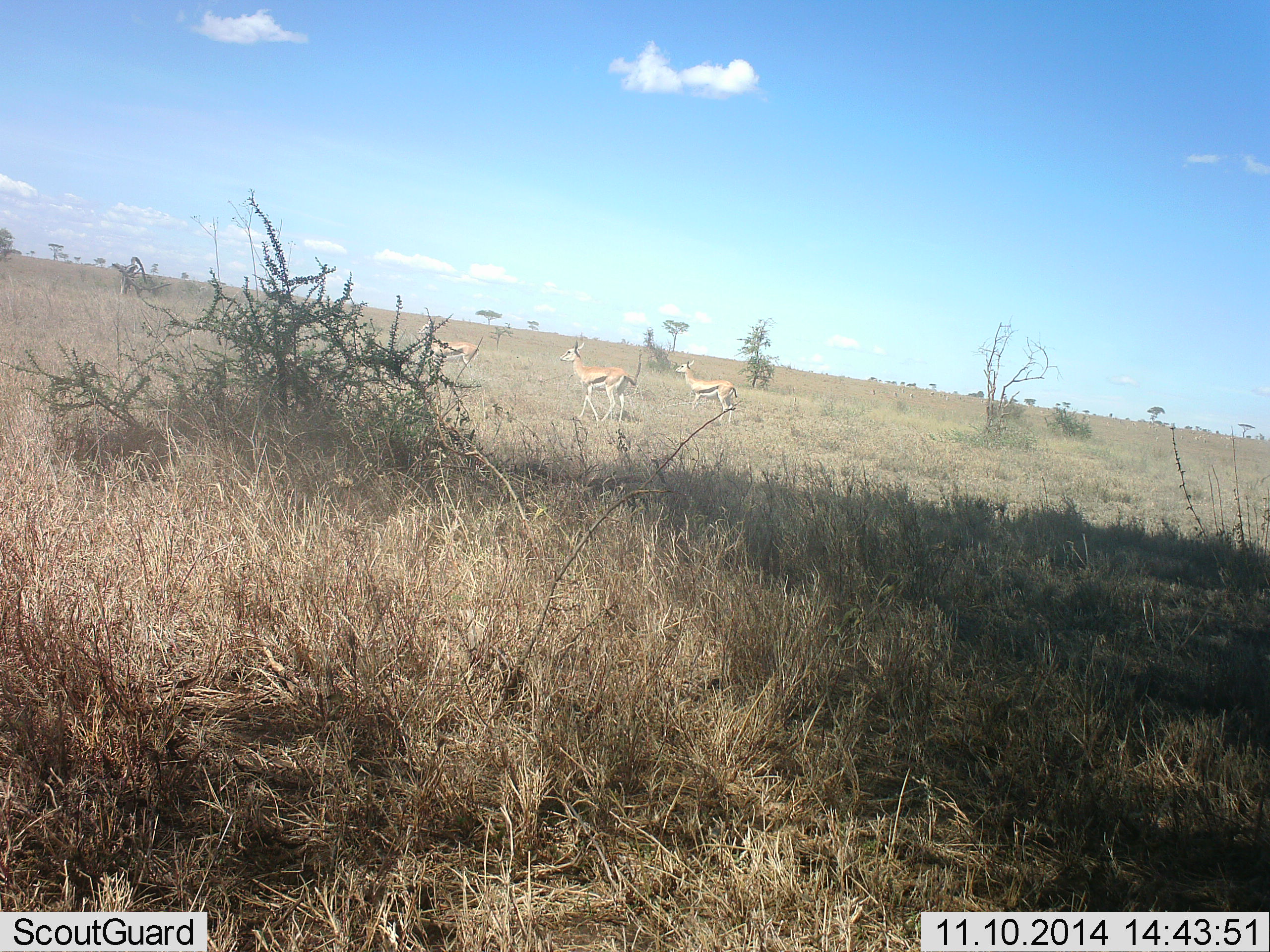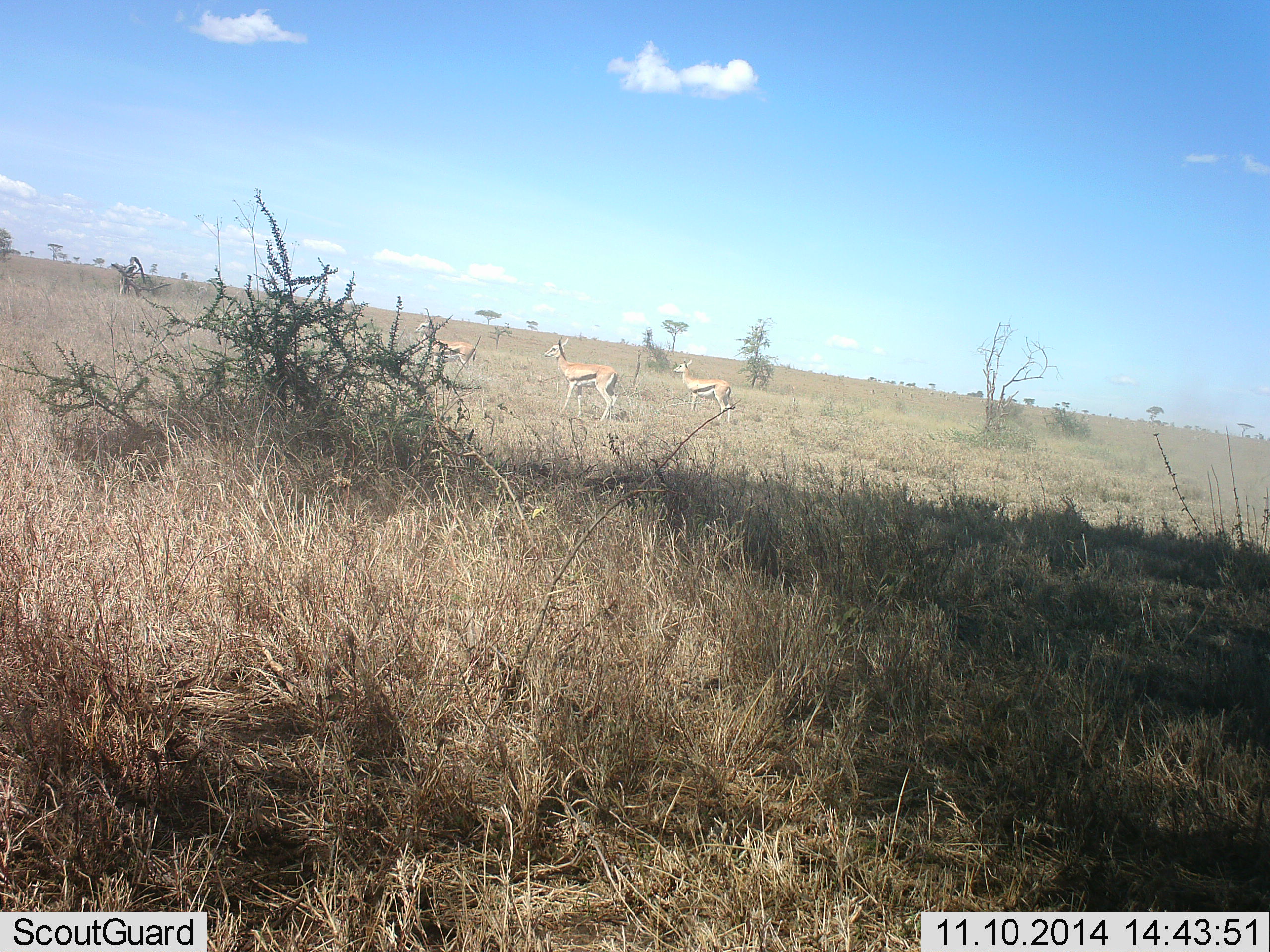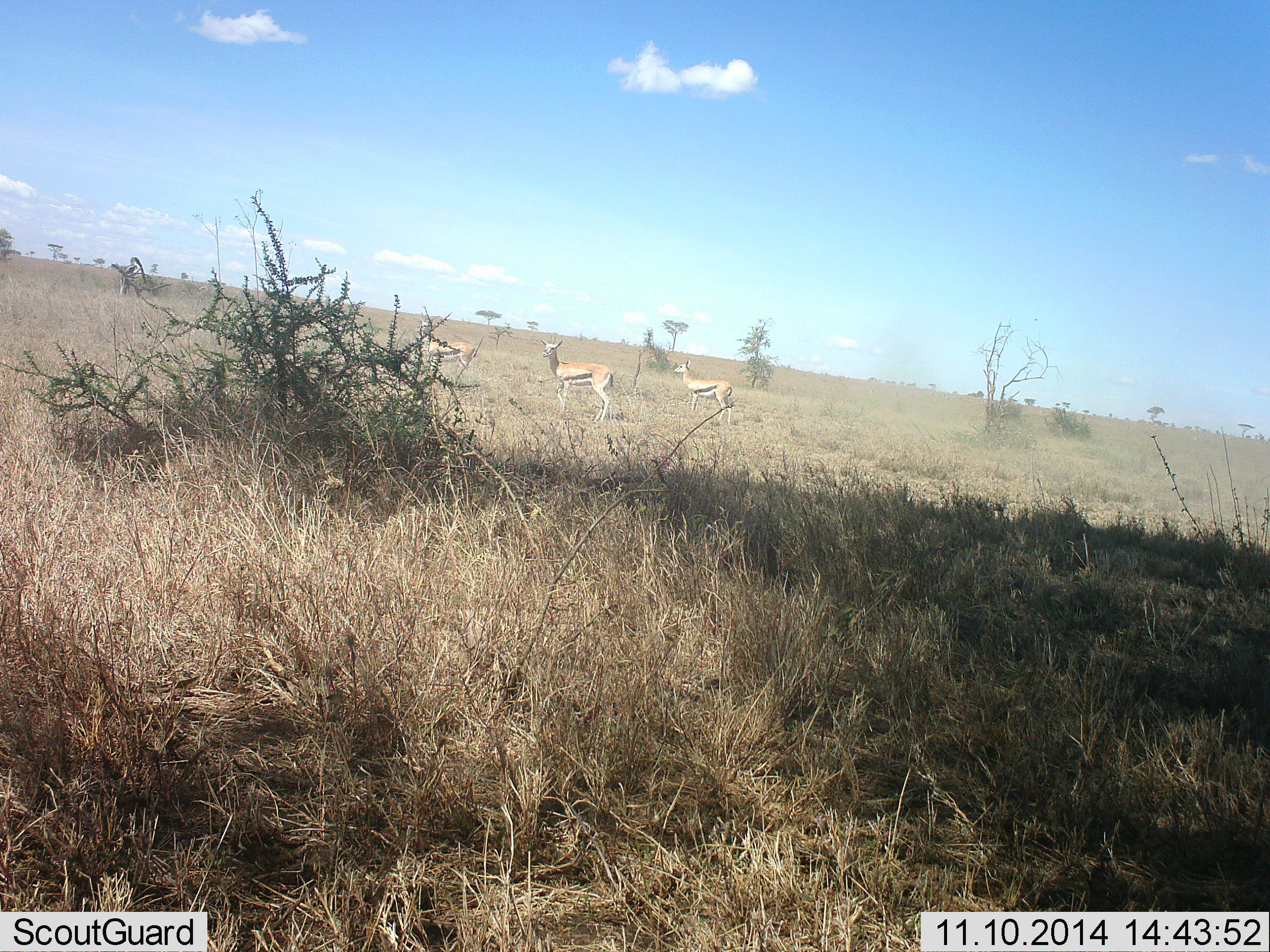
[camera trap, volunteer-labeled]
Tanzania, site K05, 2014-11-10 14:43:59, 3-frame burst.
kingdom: Animalia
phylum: Chordata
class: Mammalia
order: Artiodactyla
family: Bovidae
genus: Eudorcas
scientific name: Eudorcas thomsonii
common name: thomson's gazelle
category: gazellethomsons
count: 3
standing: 90%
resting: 0%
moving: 10%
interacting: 0%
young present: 0%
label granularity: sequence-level